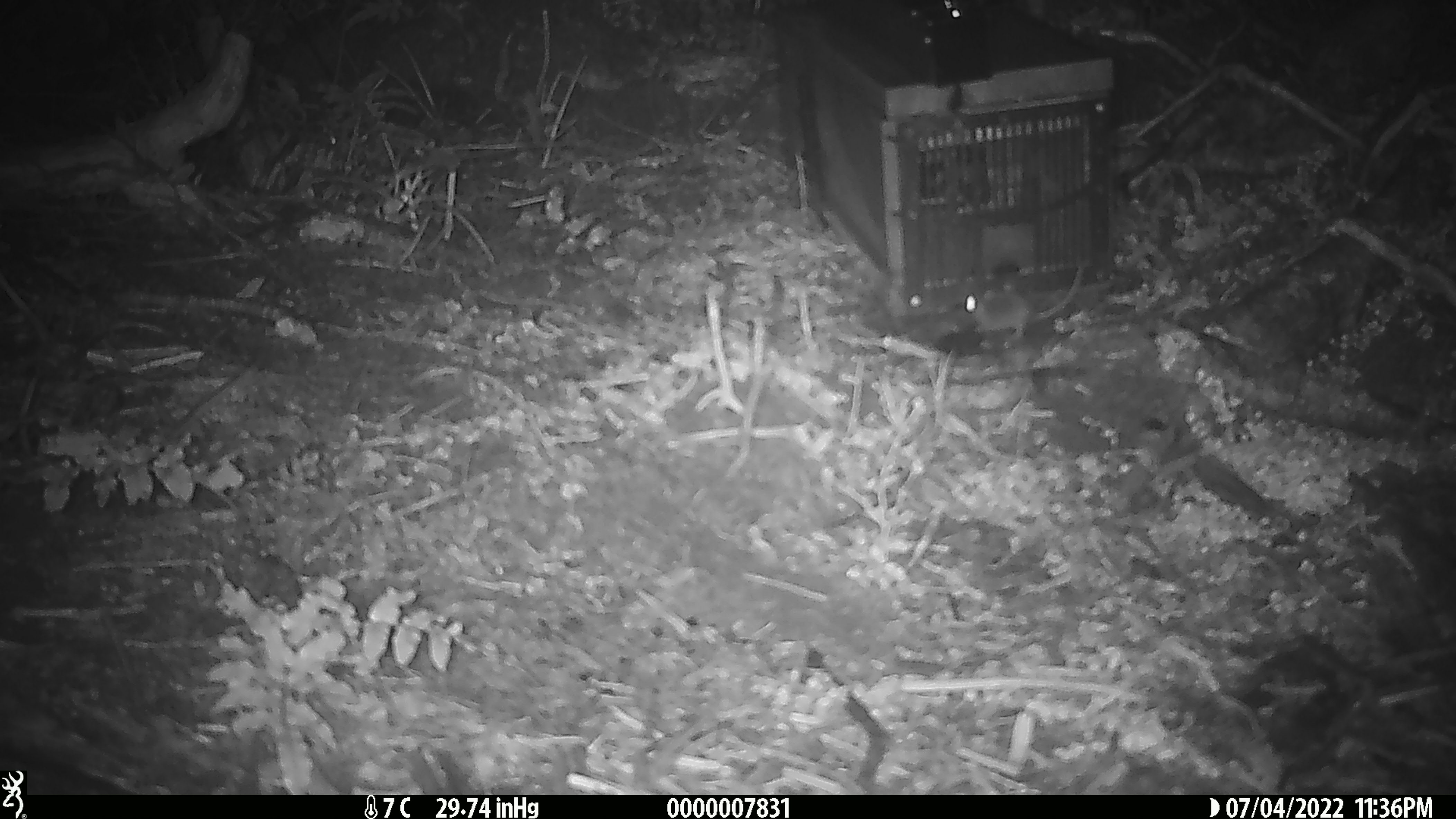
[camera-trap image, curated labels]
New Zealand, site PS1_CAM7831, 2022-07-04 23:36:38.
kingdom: Animalia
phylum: Chordata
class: Mammalia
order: Rodentia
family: Muridae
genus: Mus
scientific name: Mus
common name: mouse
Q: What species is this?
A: Mouse (Mus).